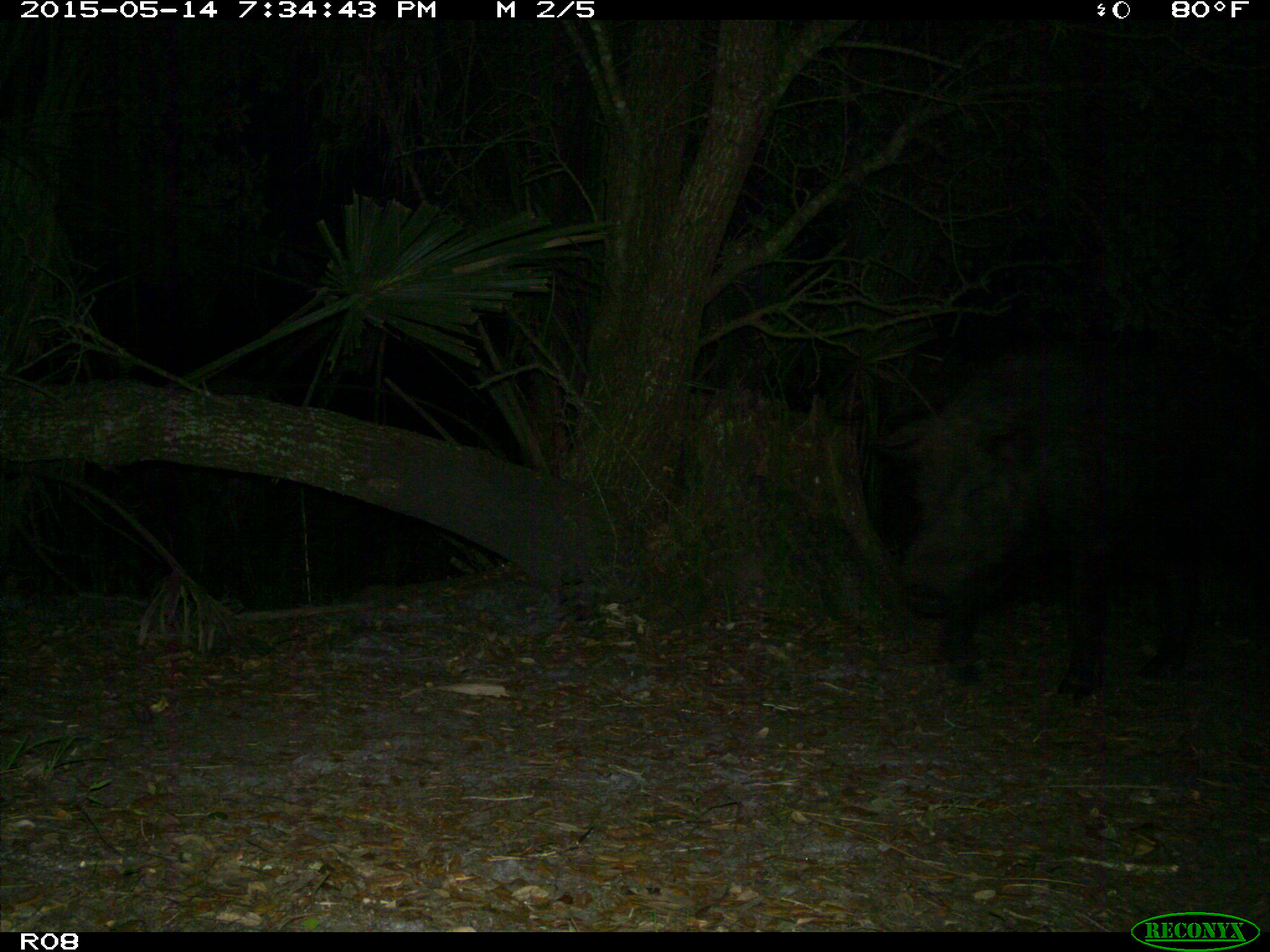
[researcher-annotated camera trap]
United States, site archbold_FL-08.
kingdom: Animalia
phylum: Chordata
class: Mammalia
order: Artiodactyla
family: Suidae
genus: Sus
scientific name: Sus scrofa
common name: wild boar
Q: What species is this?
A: Sus scrofa (wild boar).